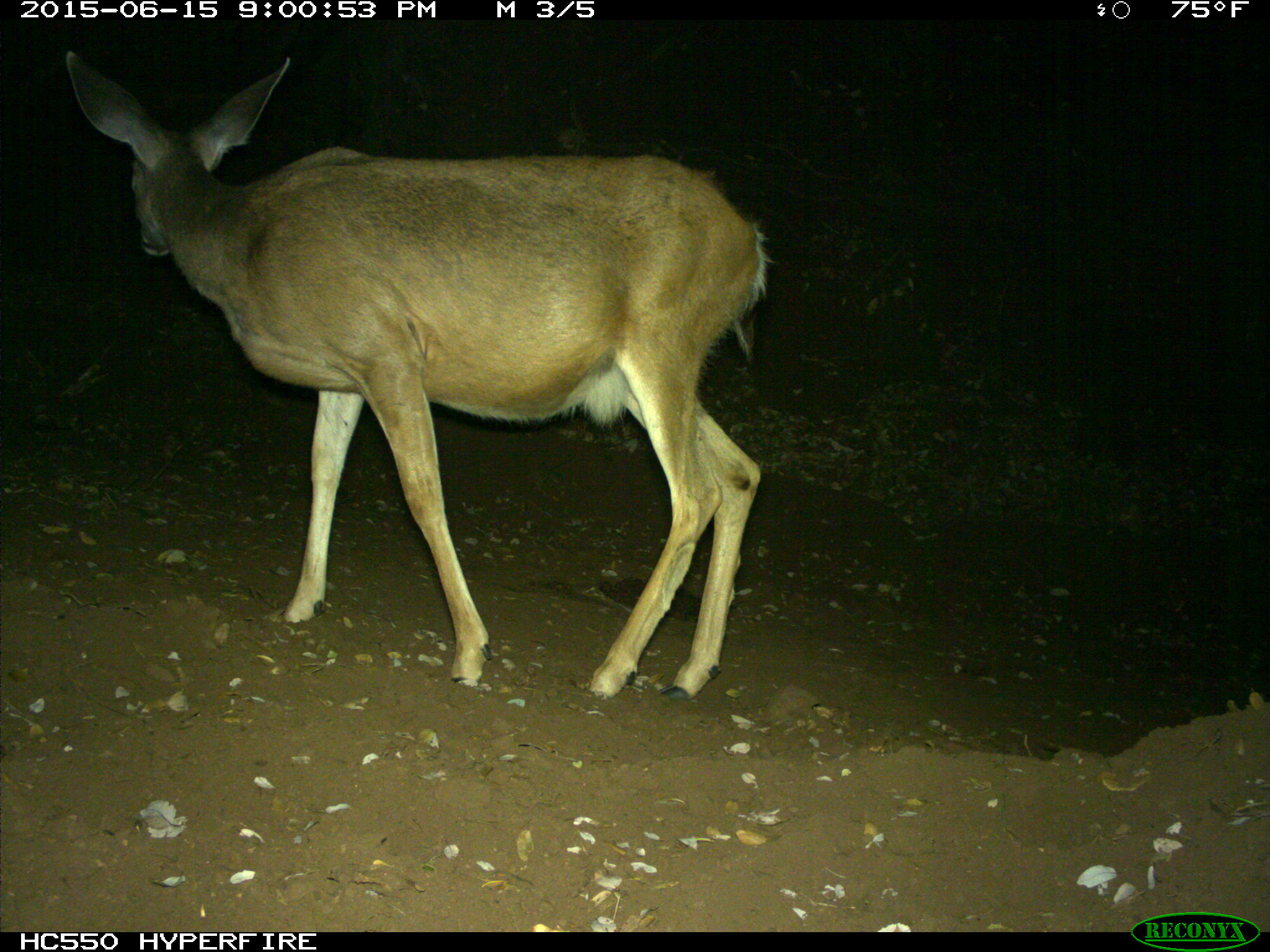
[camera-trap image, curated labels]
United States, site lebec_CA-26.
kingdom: Animalia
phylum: Chordata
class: Mammalia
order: Artiodactyla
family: Cervidae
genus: Odocoileus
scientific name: Odocoileus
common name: deer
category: unidentified deer